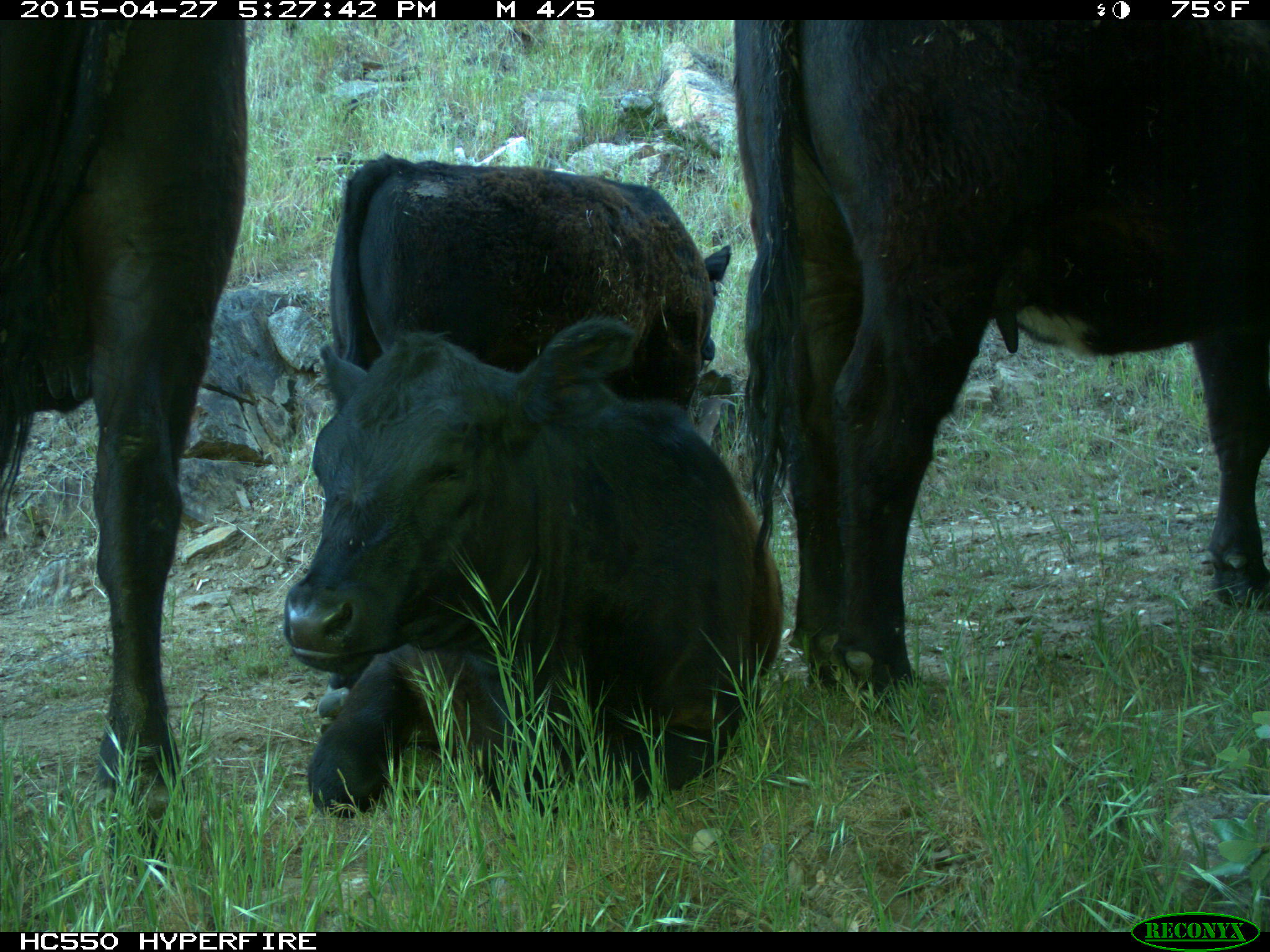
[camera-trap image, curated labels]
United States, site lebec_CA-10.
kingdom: Animalia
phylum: Chordata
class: Mammalia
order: Artiodactyla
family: Bovidae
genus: Bos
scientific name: Bos taurus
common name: domestic cow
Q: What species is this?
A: Bos taurus (domestic cow).